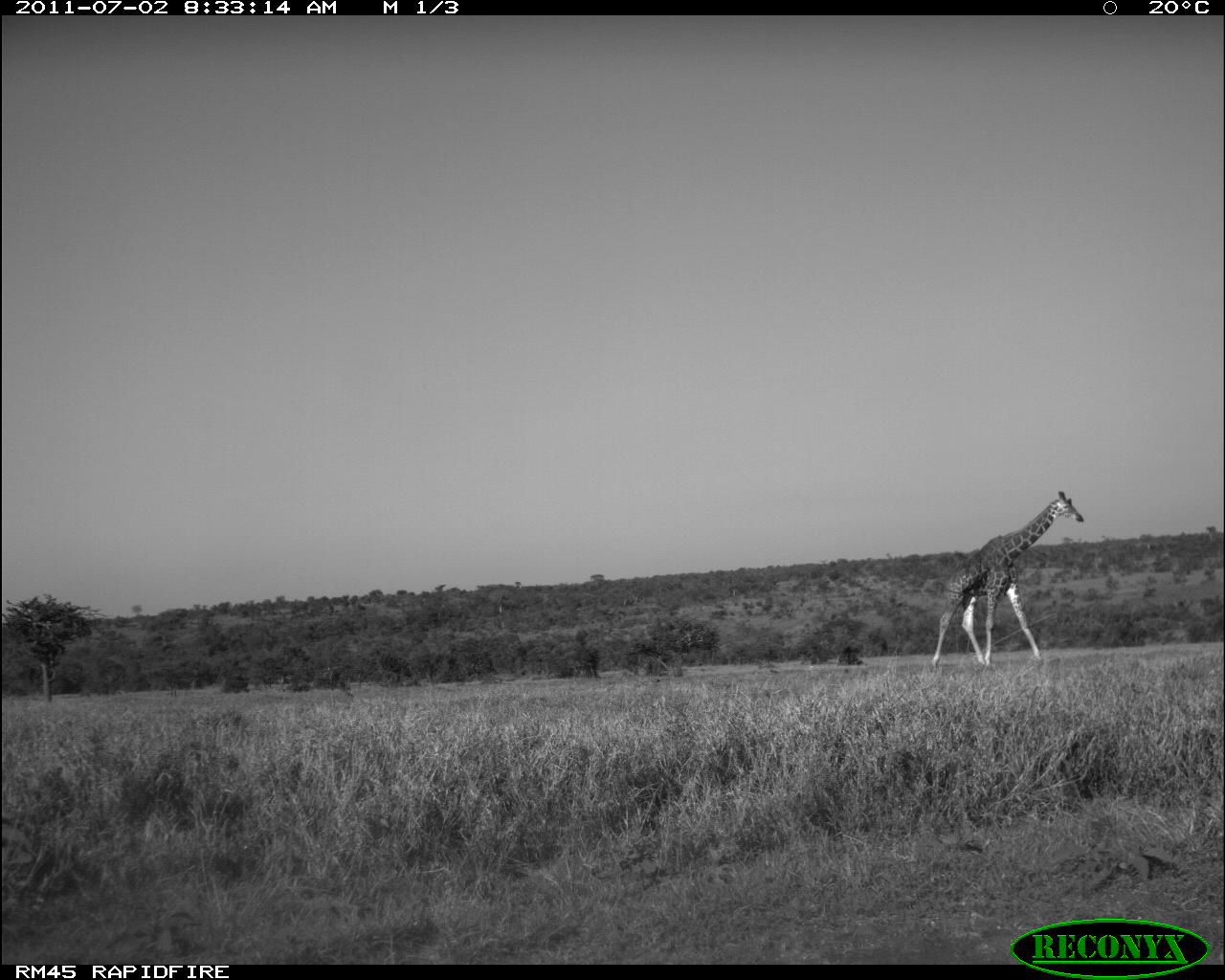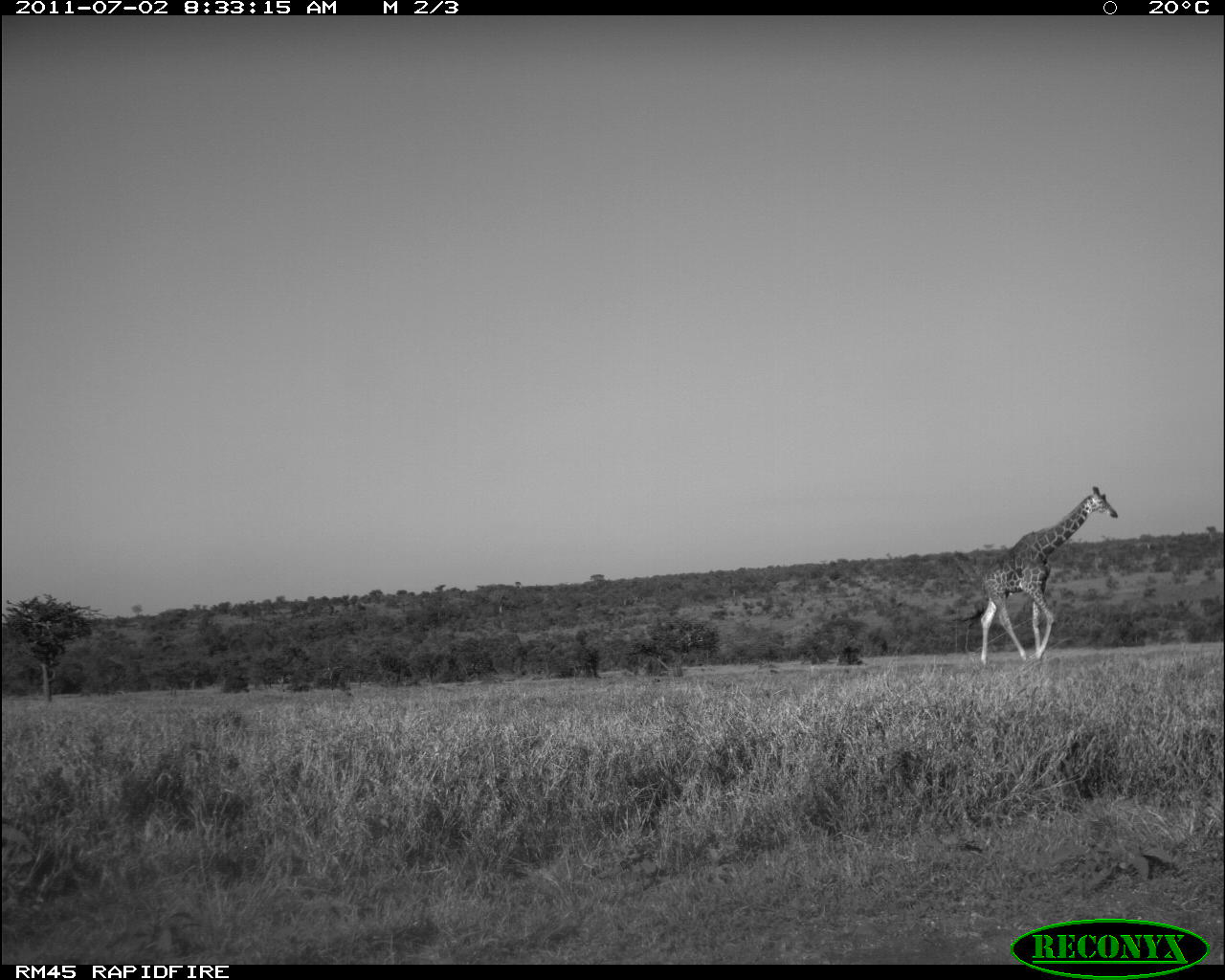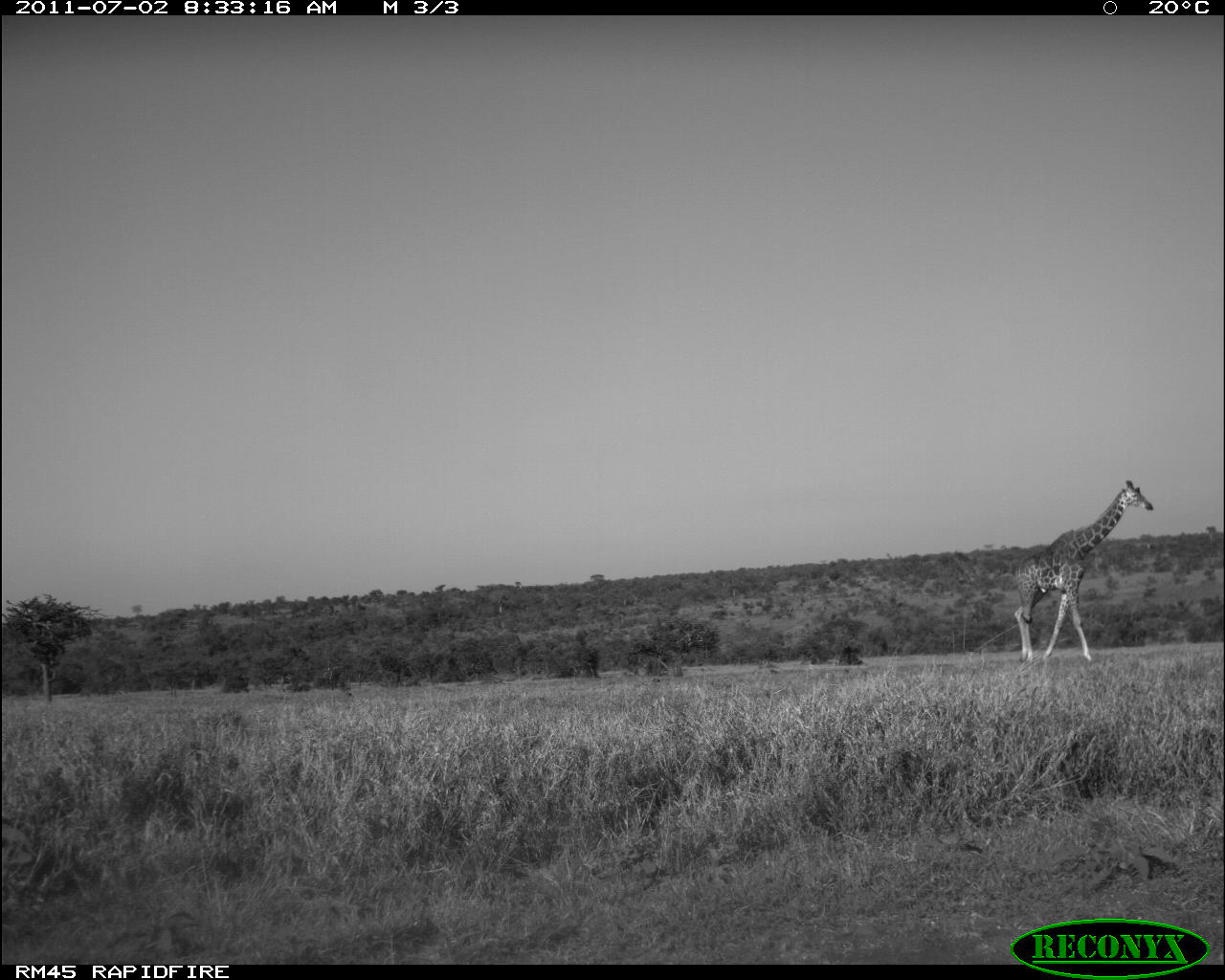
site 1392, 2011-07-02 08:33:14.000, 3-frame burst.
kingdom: Animalia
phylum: Chordata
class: Mammalia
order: Artiodactyla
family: Giraffidae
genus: Giraffa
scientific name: Giraffa camelopardalis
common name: giraffe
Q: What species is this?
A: Giraffa camelopardalis (giraffe).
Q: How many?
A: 1.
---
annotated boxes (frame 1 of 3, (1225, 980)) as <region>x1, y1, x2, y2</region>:
giraffa camelopardalis: <region>931, 490, 1084, 667</region>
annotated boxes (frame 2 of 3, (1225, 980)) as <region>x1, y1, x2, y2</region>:
giraffa camelopardalis: <region>979, 485, 1118, 667</region>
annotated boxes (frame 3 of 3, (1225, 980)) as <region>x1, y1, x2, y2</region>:
giraffa camelopardalis: <region>1012, 479, 1153, 663</region>